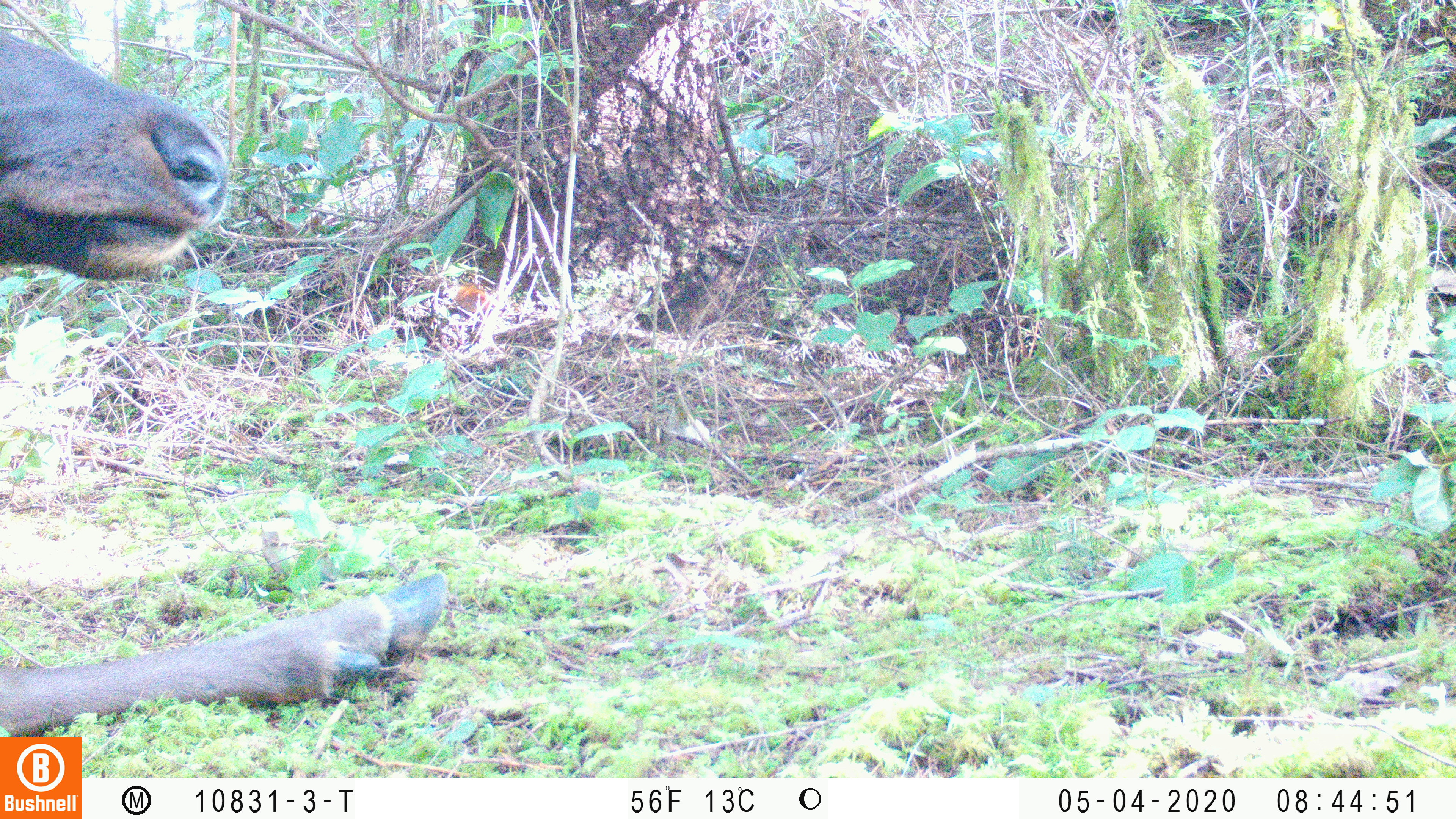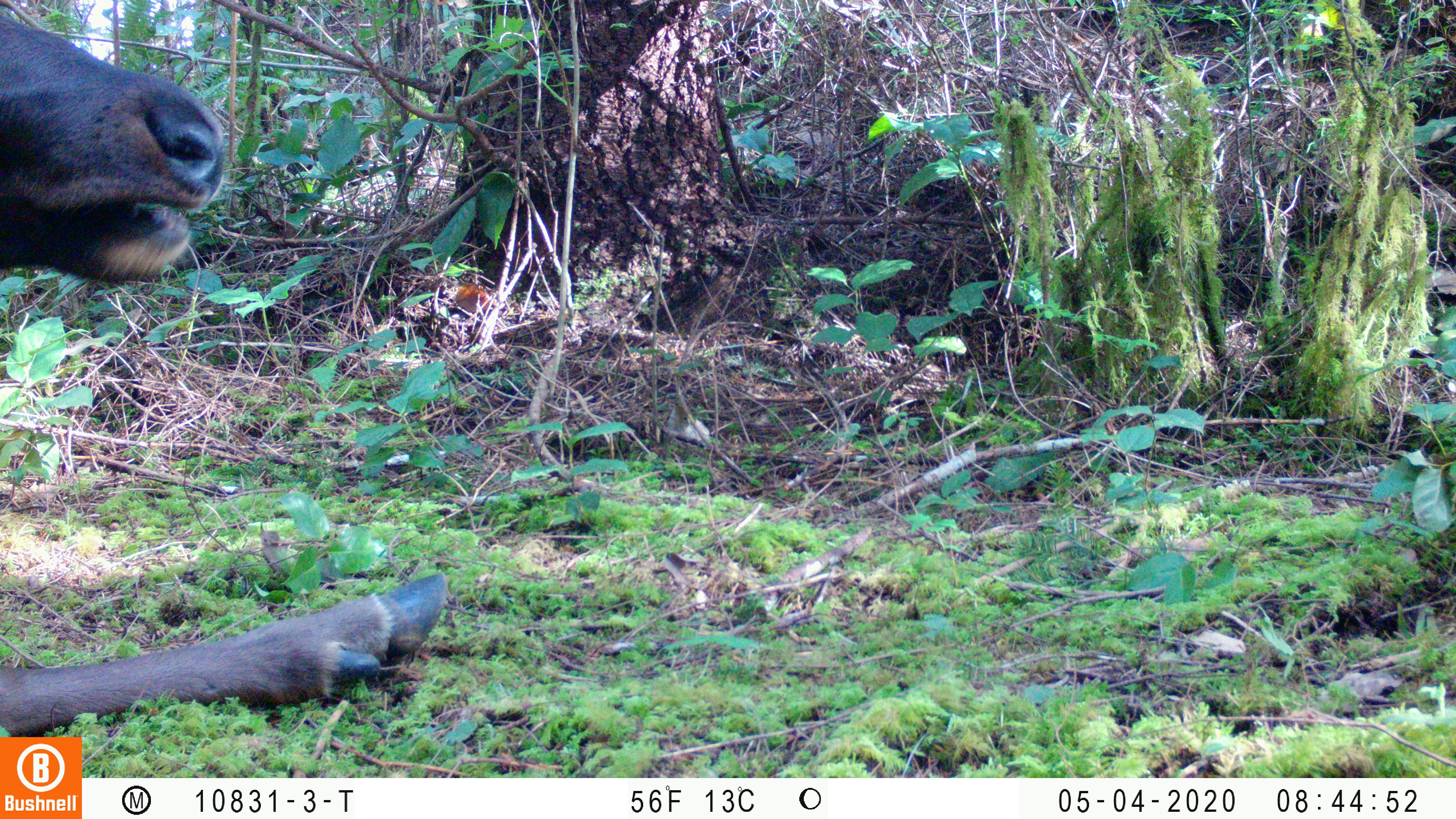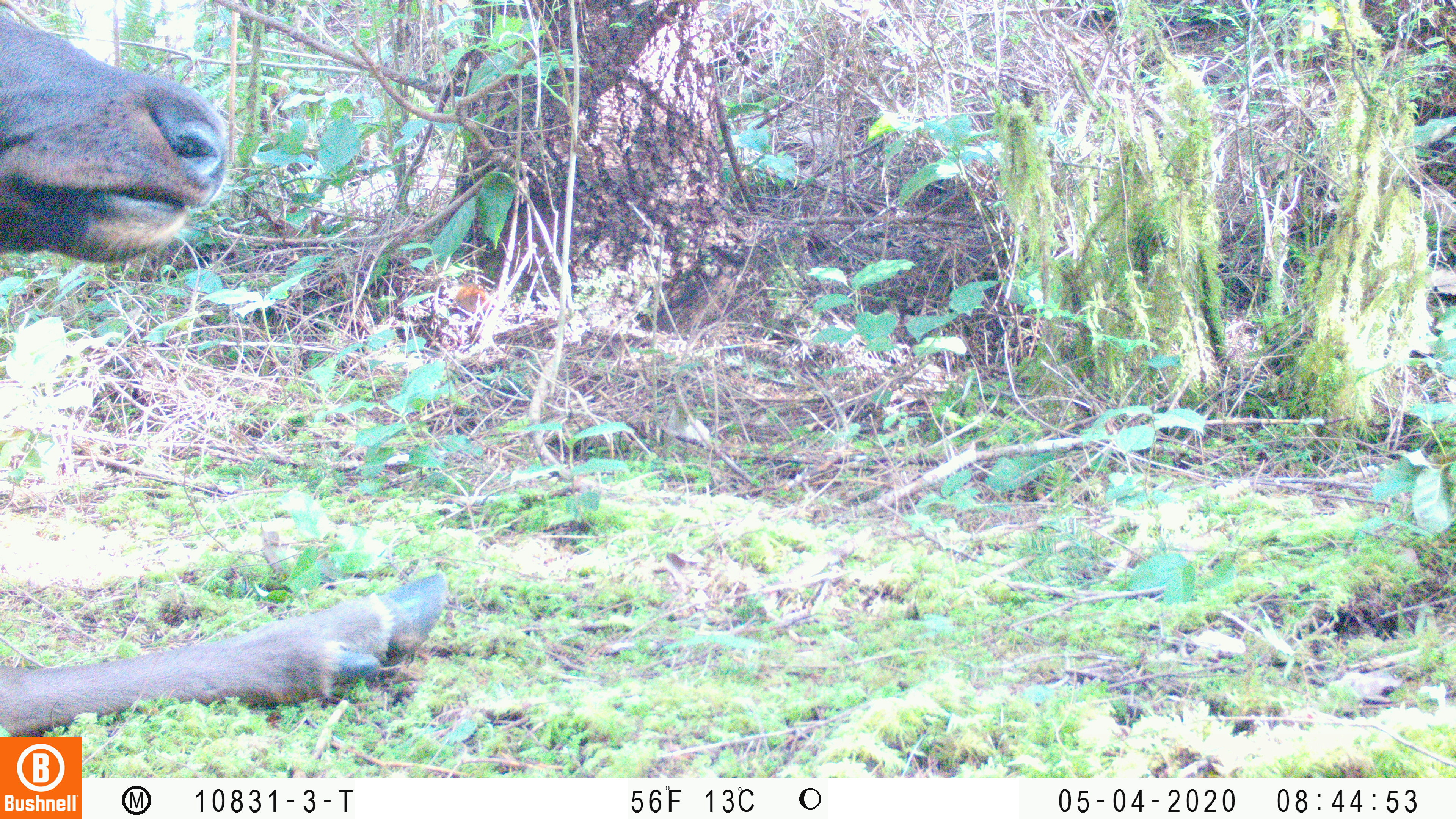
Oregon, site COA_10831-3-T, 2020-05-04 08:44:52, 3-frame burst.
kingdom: Animalia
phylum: Chordata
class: Mammalia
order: Artiodactyla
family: Cervidae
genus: Cervus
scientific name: Cervus canadensis roosevelti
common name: roosevelt elk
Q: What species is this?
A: Roosevelt elk (Cervus canadensis roosevelti).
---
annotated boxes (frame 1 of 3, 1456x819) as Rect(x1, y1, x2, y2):
roosevelt elk: Rect(2, 21, 452, 732)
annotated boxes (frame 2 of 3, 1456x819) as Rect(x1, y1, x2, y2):
roosevelt elk: Rect(0, 8, 452, 730)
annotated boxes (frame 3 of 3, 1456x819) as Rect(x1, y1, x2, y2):
roosevelt elk: Rect(0, 8, 452, 729)